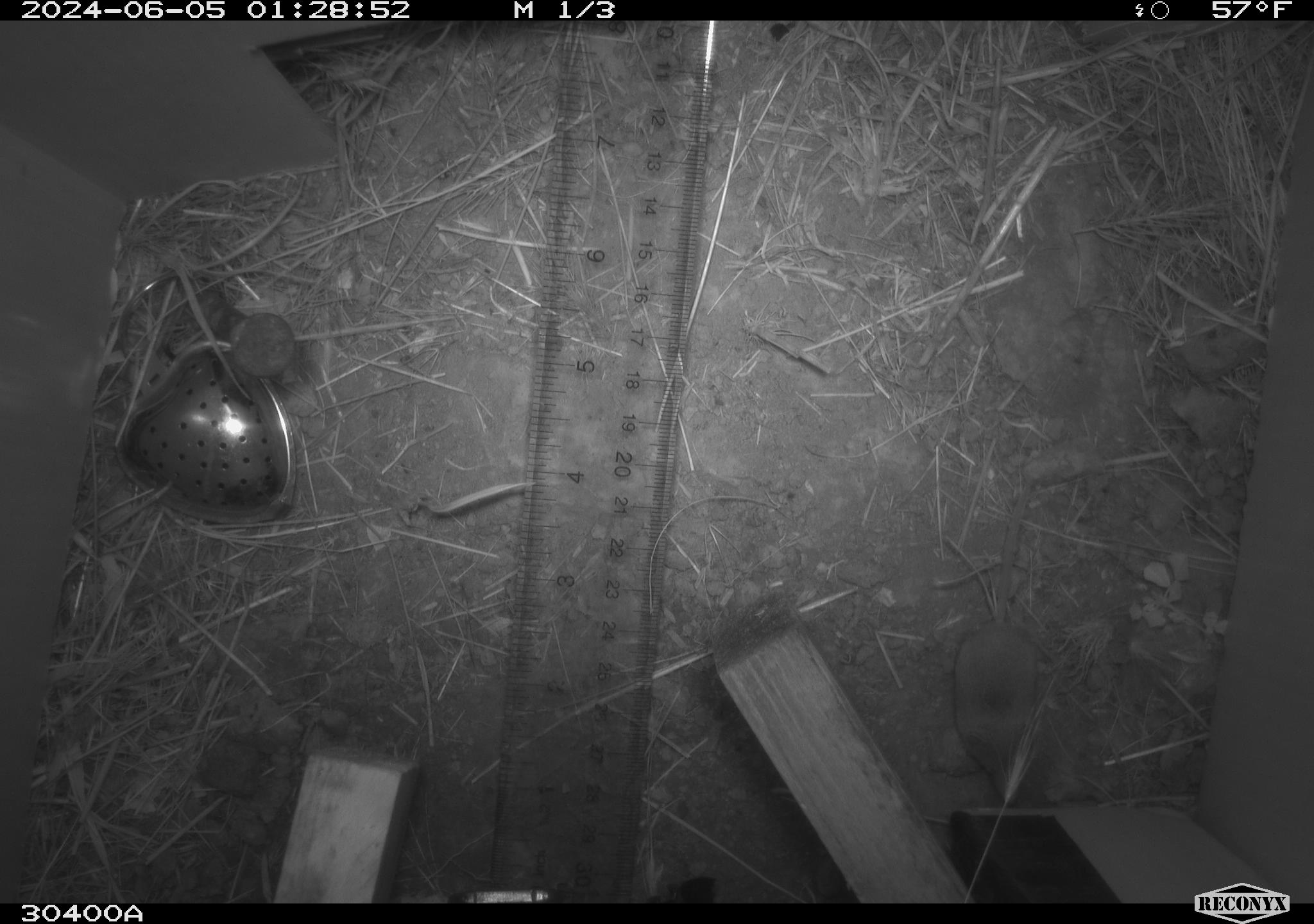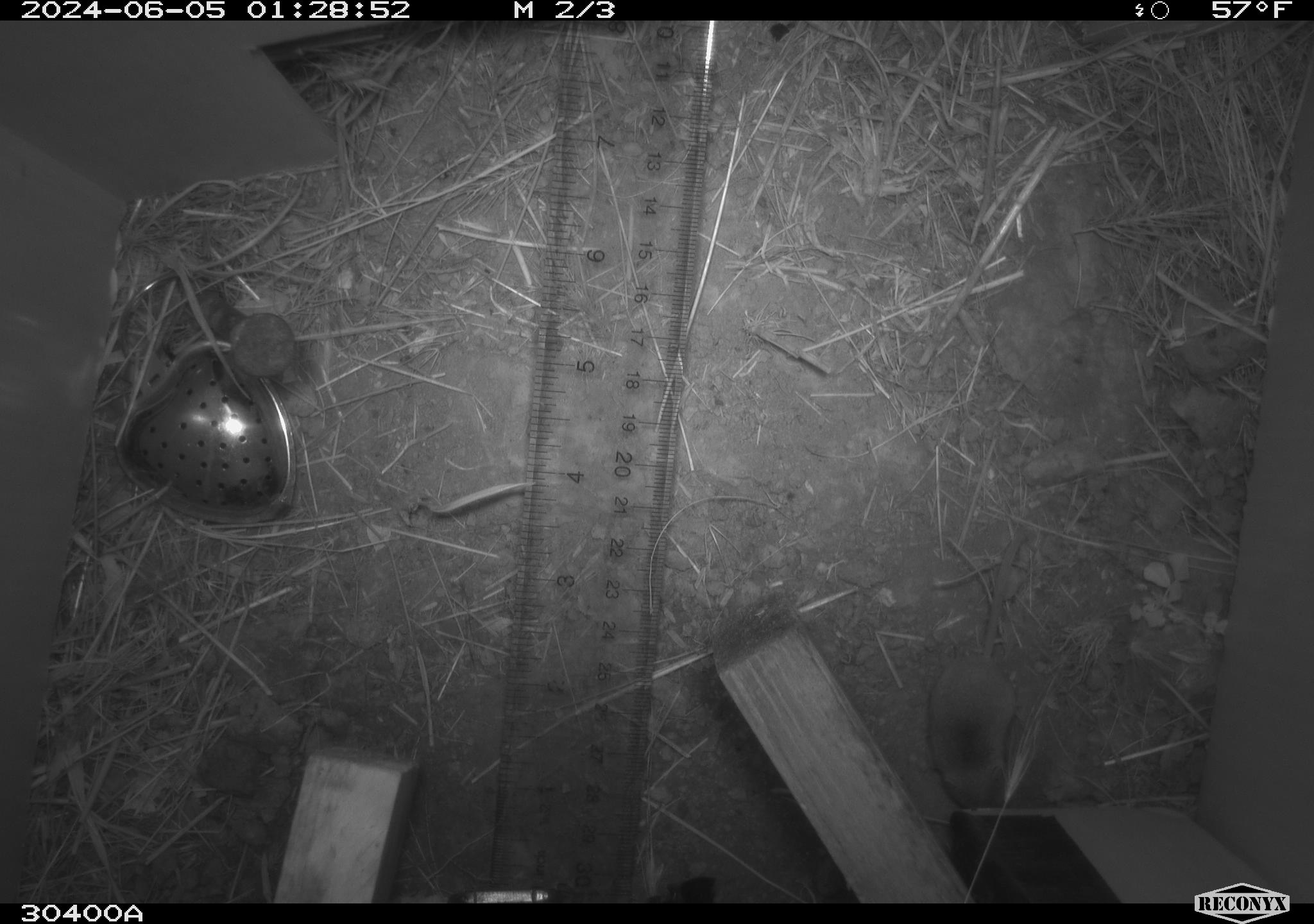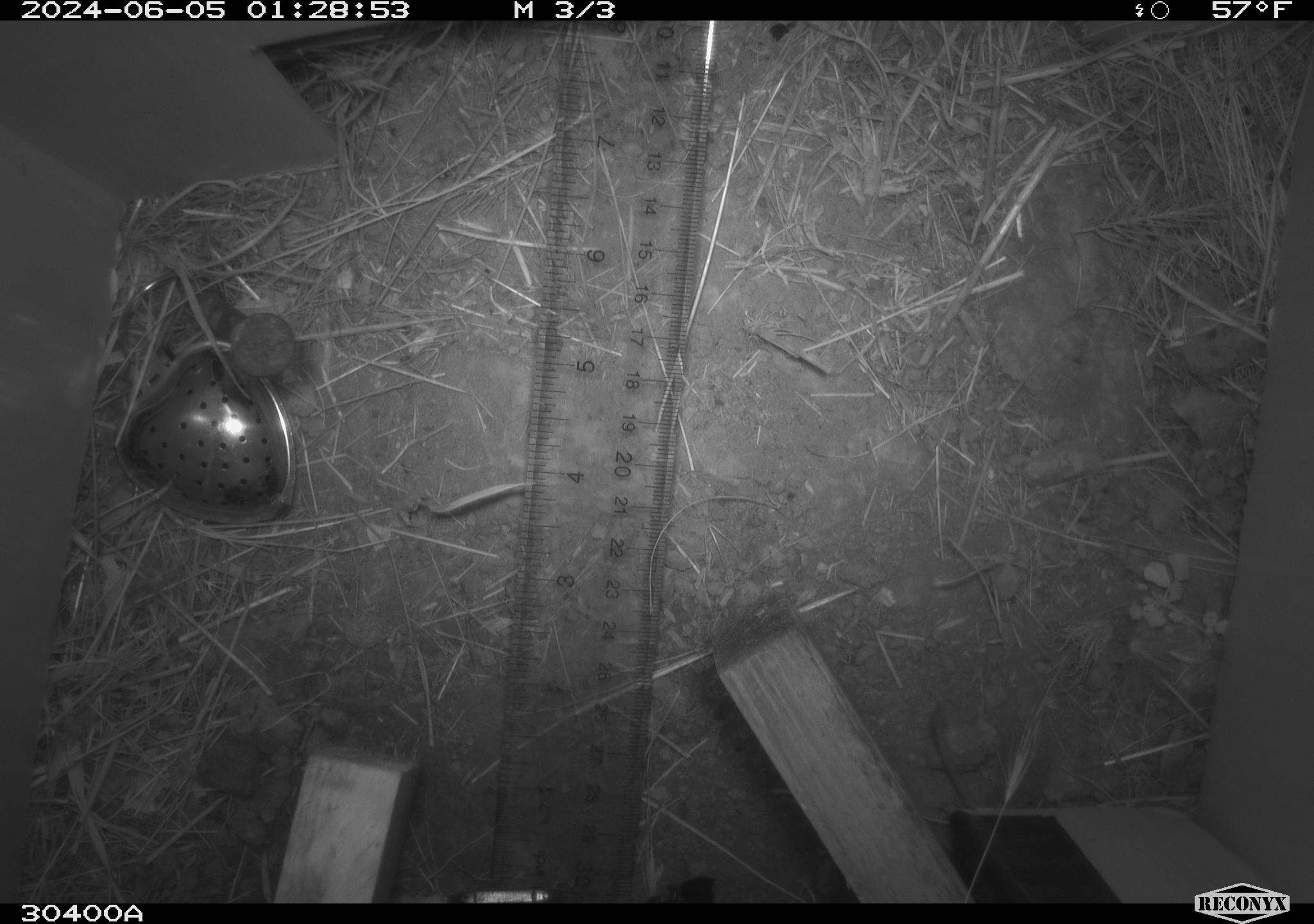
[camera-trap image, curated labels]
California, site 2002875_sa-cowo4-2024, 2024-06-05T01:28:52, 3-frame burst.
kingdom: Animalia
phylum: Chordata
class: Mammalia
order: Eulipotyphla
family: Soricidae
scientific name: Soricidae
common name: shrews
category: soricidae family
Soricidae family (shrews) (Soricidae).